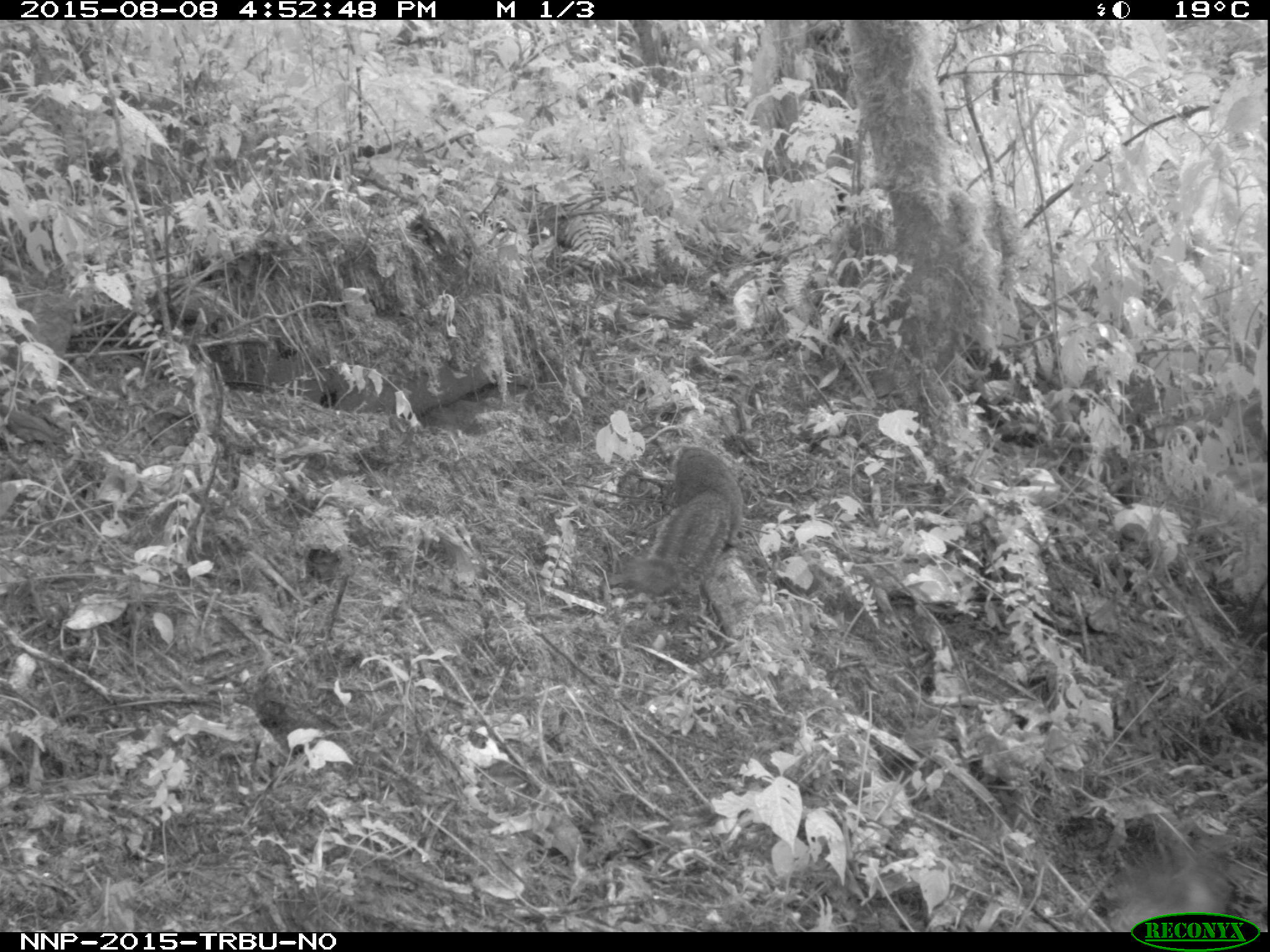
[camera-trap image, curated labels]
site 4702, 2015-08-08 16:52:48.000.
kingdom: Animalia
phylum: Chordata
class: Mammalia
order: Rodentia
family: Sciuridae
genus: Funisciurus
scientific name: Funisciurus carruthersi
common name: carruther's mountain squirrel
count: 1